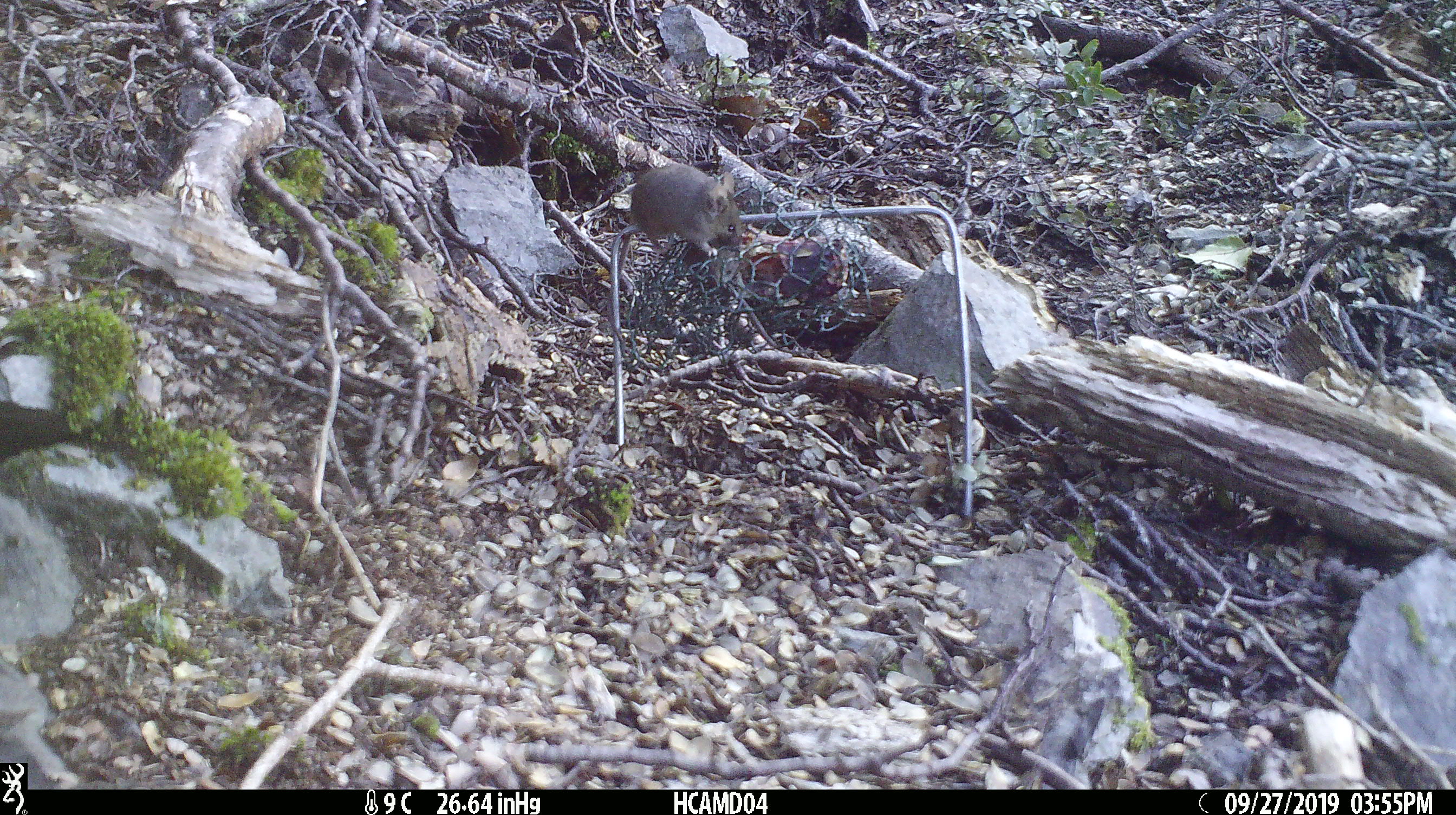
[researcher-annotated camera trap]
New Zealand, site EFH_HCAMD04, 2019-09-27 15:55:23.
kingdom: Animalia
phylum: Chordata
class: Mammalia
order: Rodentia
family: Muridae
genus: Mus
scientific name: Mus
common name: mouse